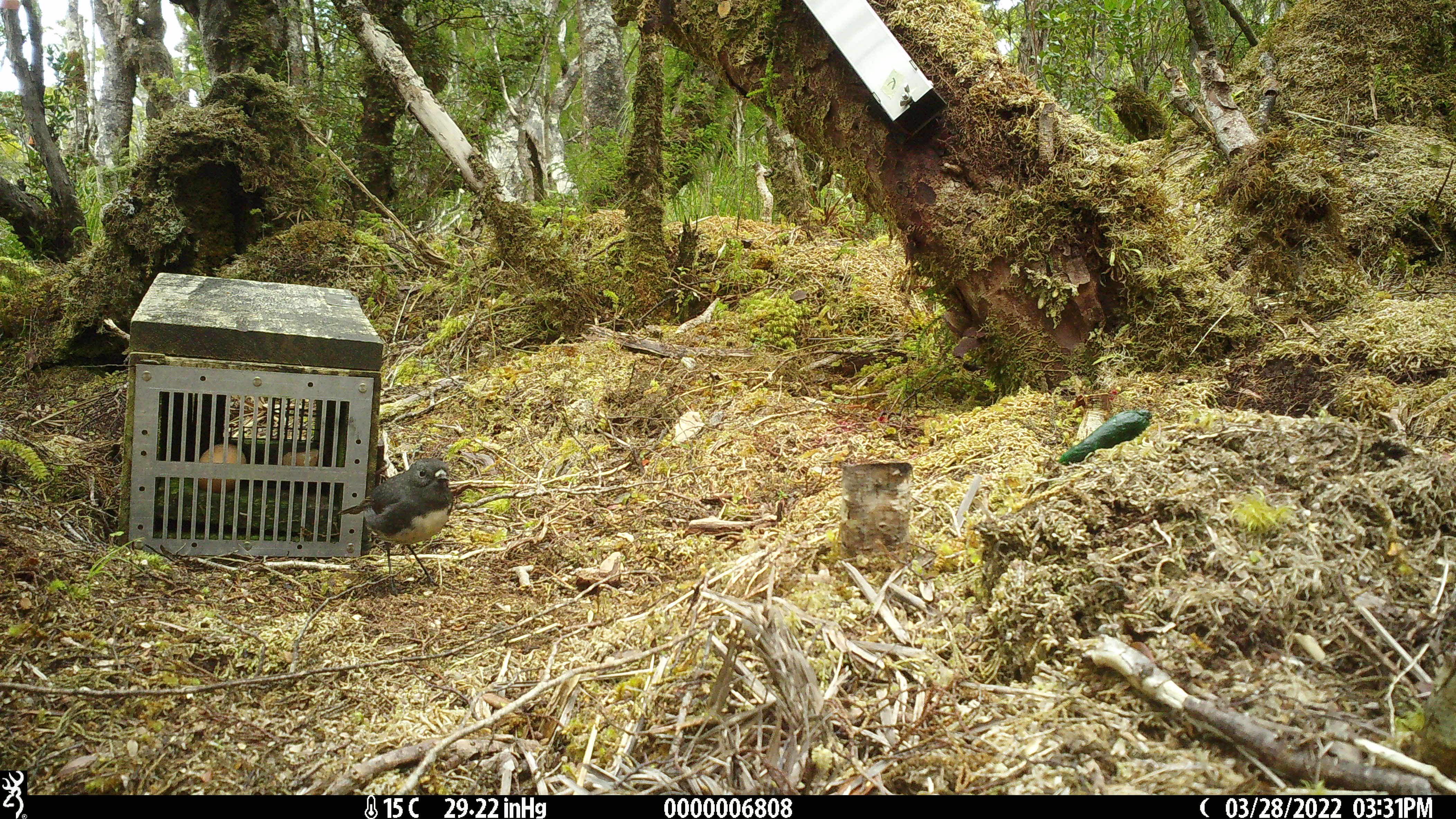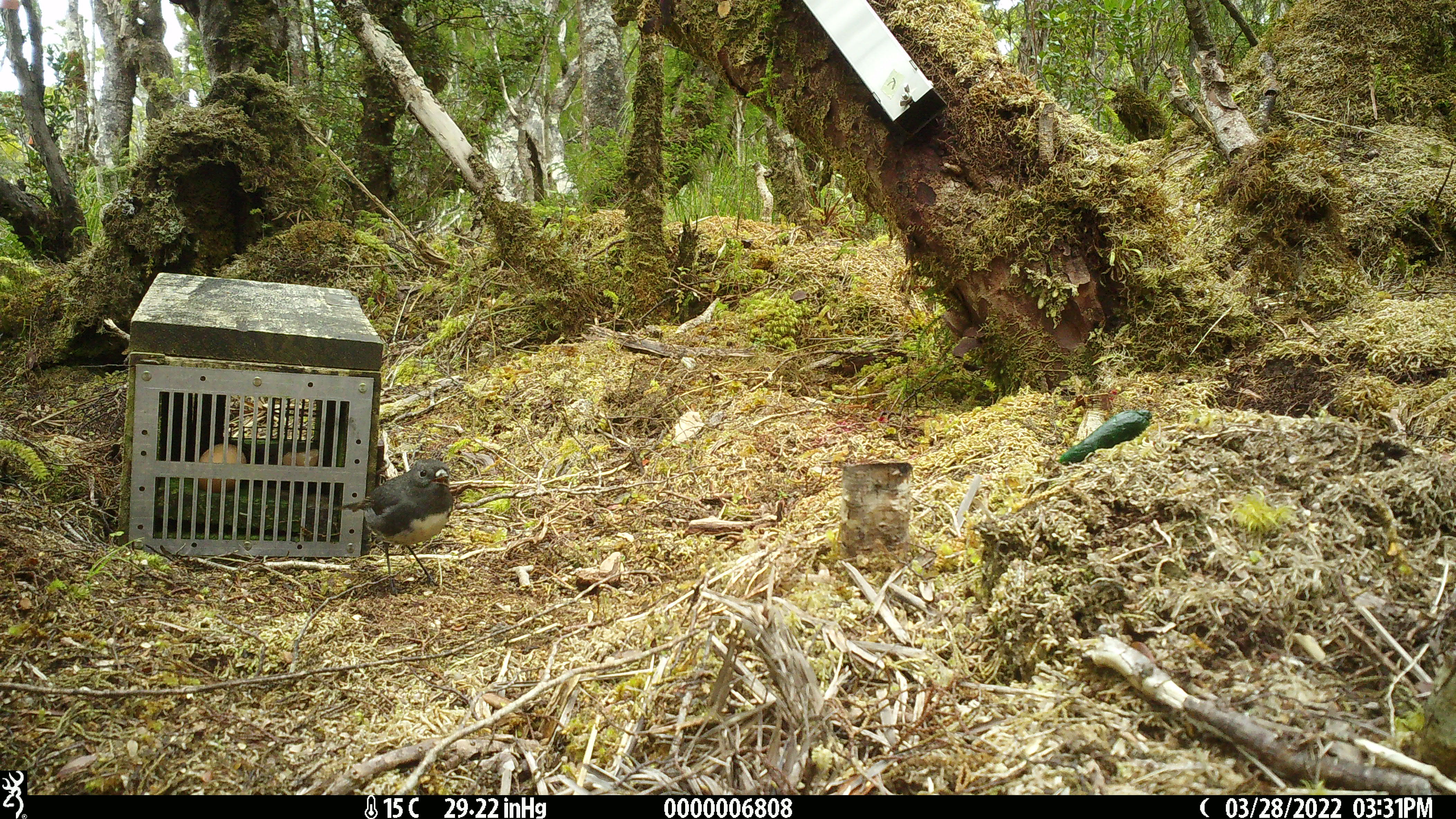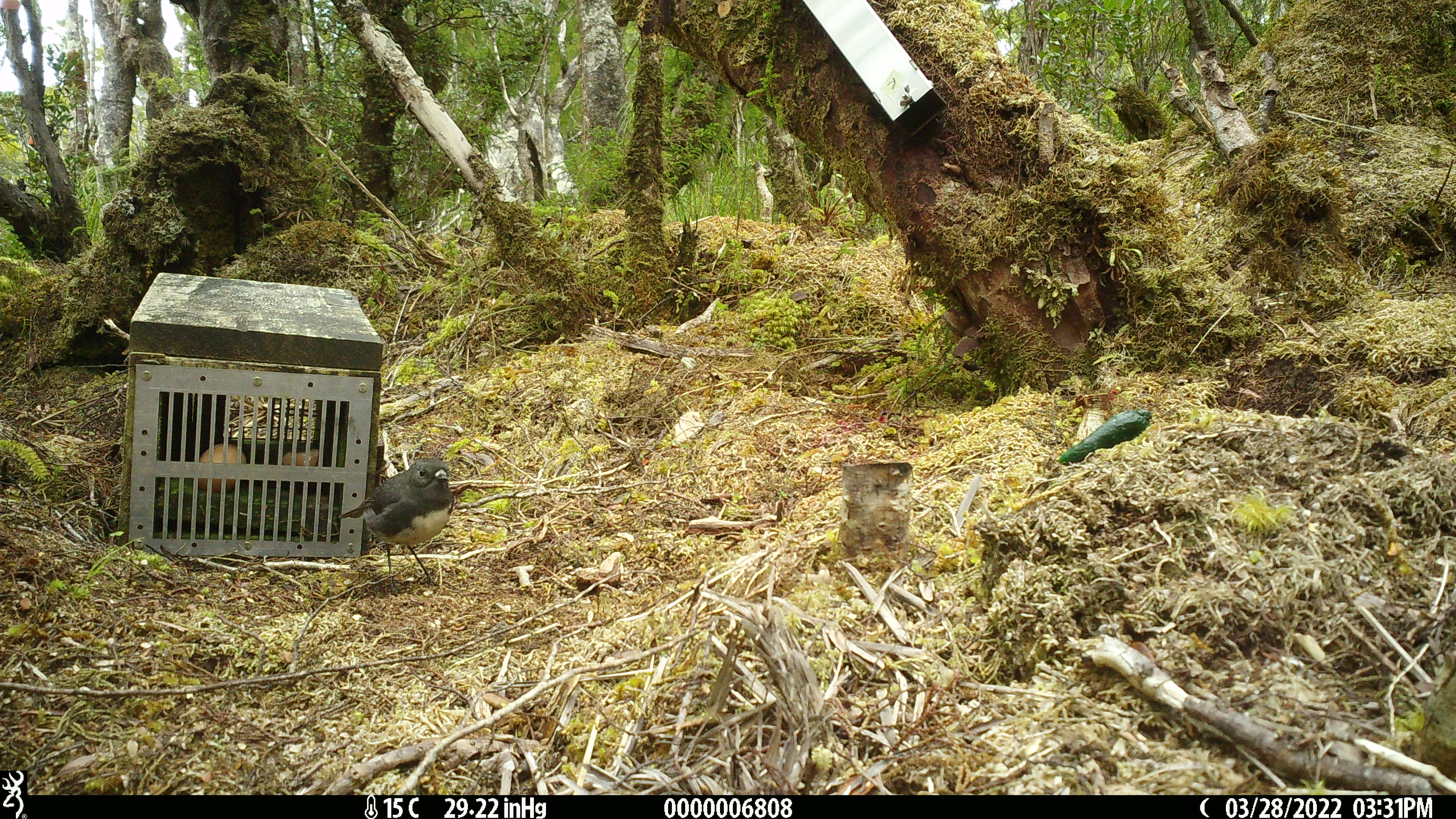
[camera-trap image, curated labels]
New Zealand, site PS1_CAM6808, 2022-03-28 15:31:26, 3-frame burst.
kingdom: Animalia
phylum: Chordata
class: Aves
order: Passeriformes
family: Petroicidae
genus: Petroica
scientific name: Petroica australis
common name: new zealand robin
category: robin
Robin (new zealand robin) (Petroica australis).